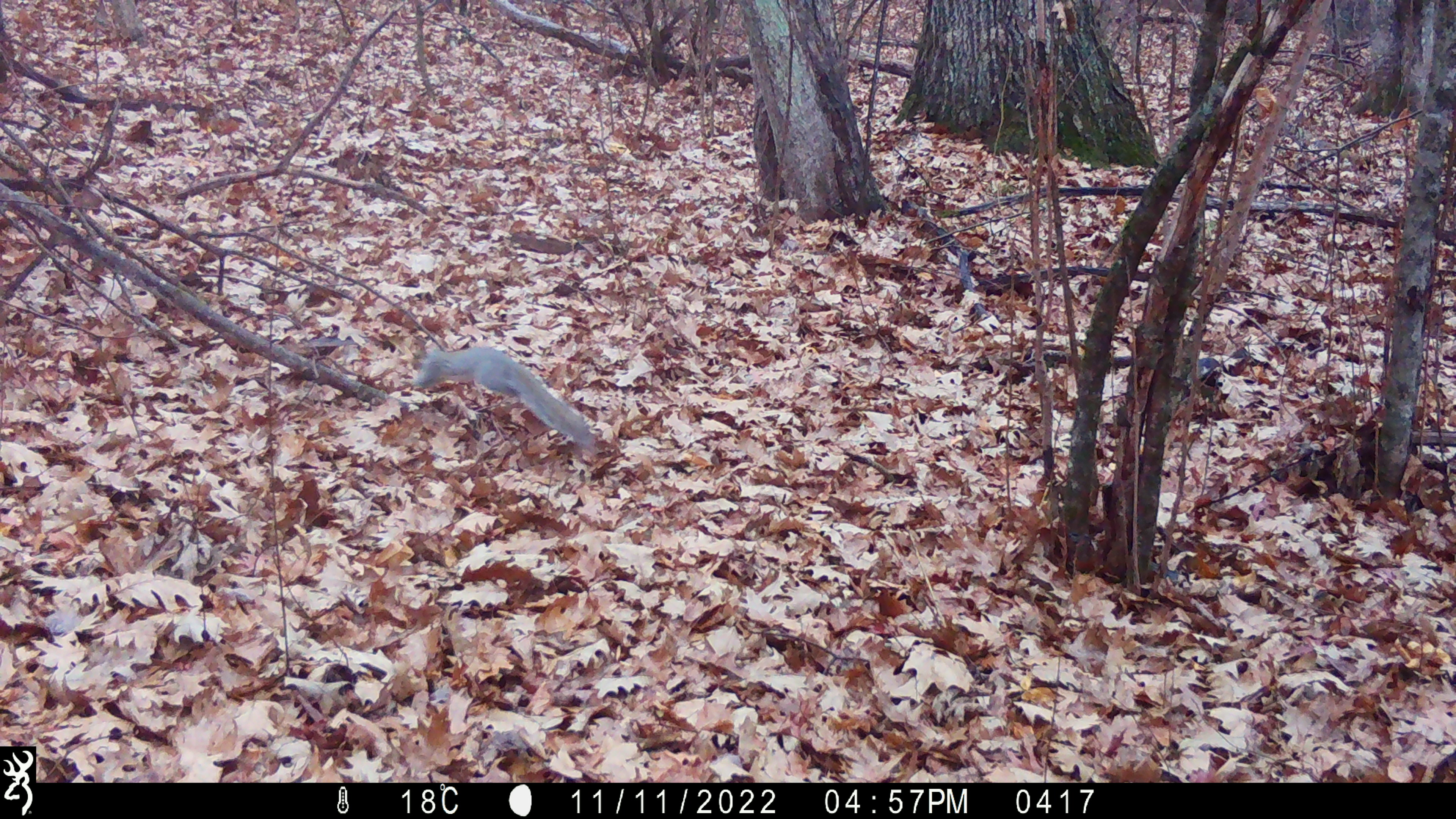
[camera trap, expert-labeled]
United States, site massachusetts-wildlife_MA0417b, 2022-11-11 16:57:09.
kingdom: Animalia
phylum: Chordata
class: Mammalia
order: Rodentia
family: Sciuridae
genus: Sciurus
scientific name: Sciurus carolinensis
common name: gray squirrel